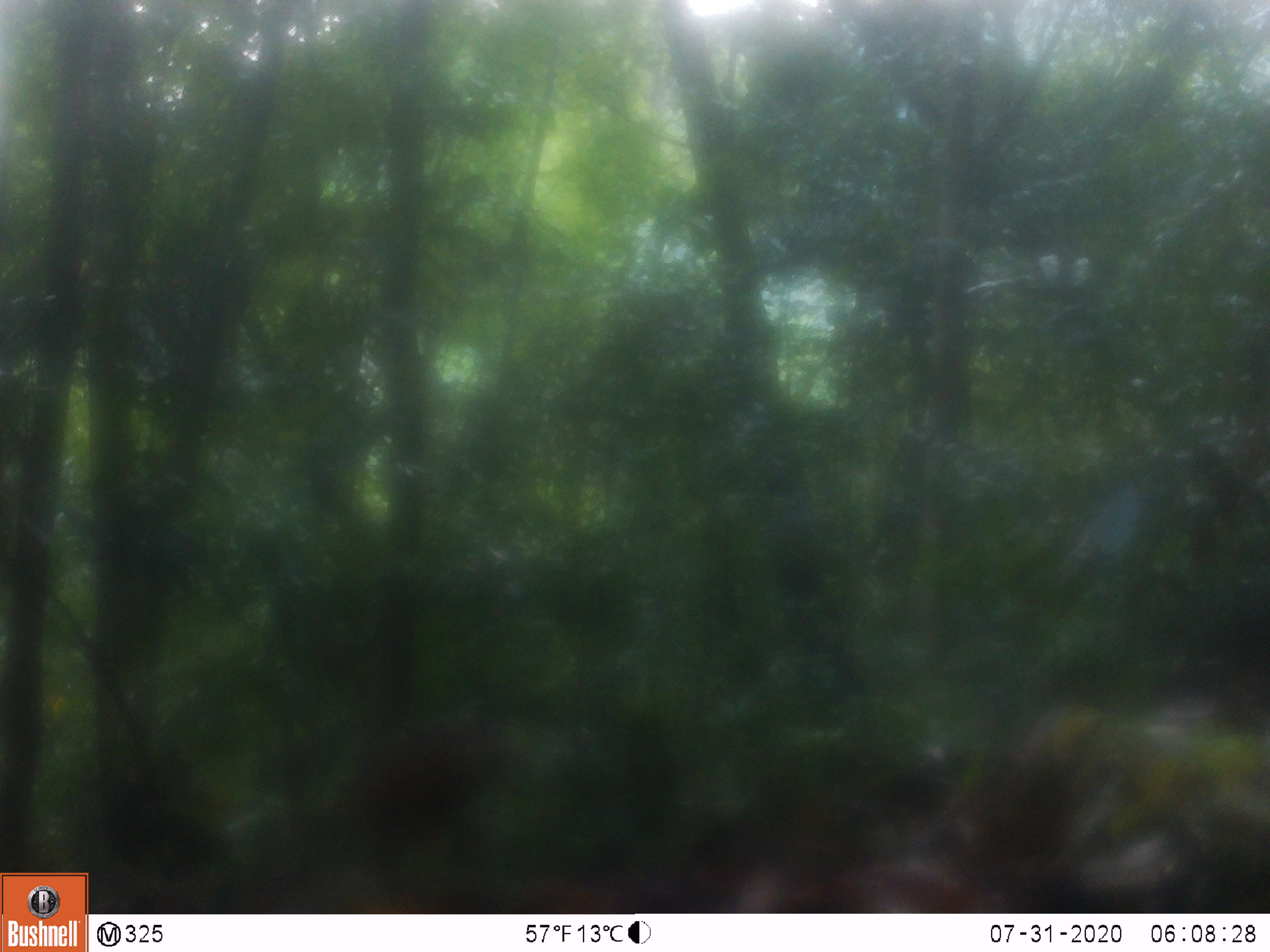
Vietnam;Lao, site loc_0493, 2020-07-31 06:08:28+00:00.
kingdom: Animalia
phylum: Chordata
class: Aves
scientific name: Aves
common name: bird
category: unidentified bird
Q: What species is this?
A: Unidentified bird (bird) (Aves).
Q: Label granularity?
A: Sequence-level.